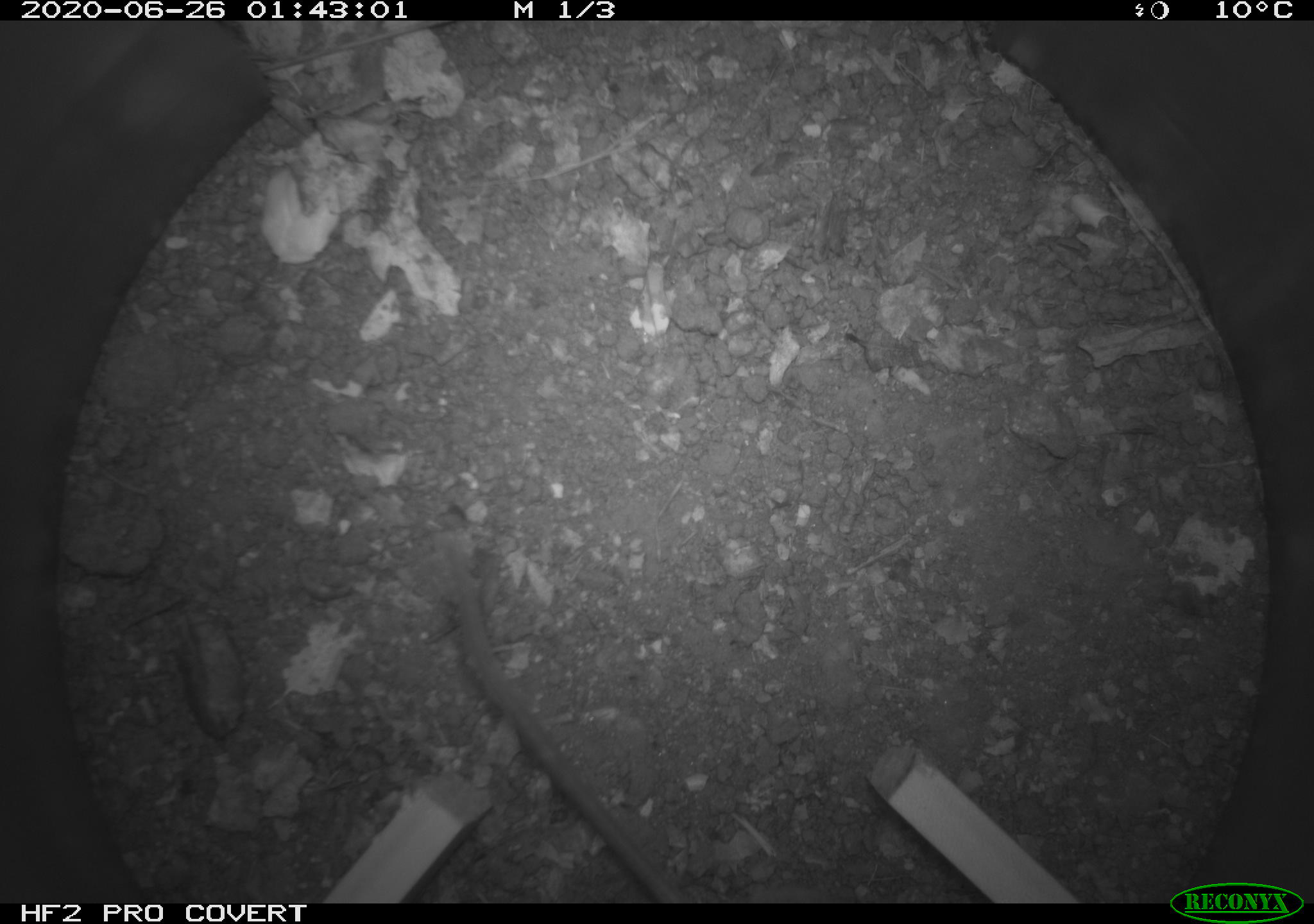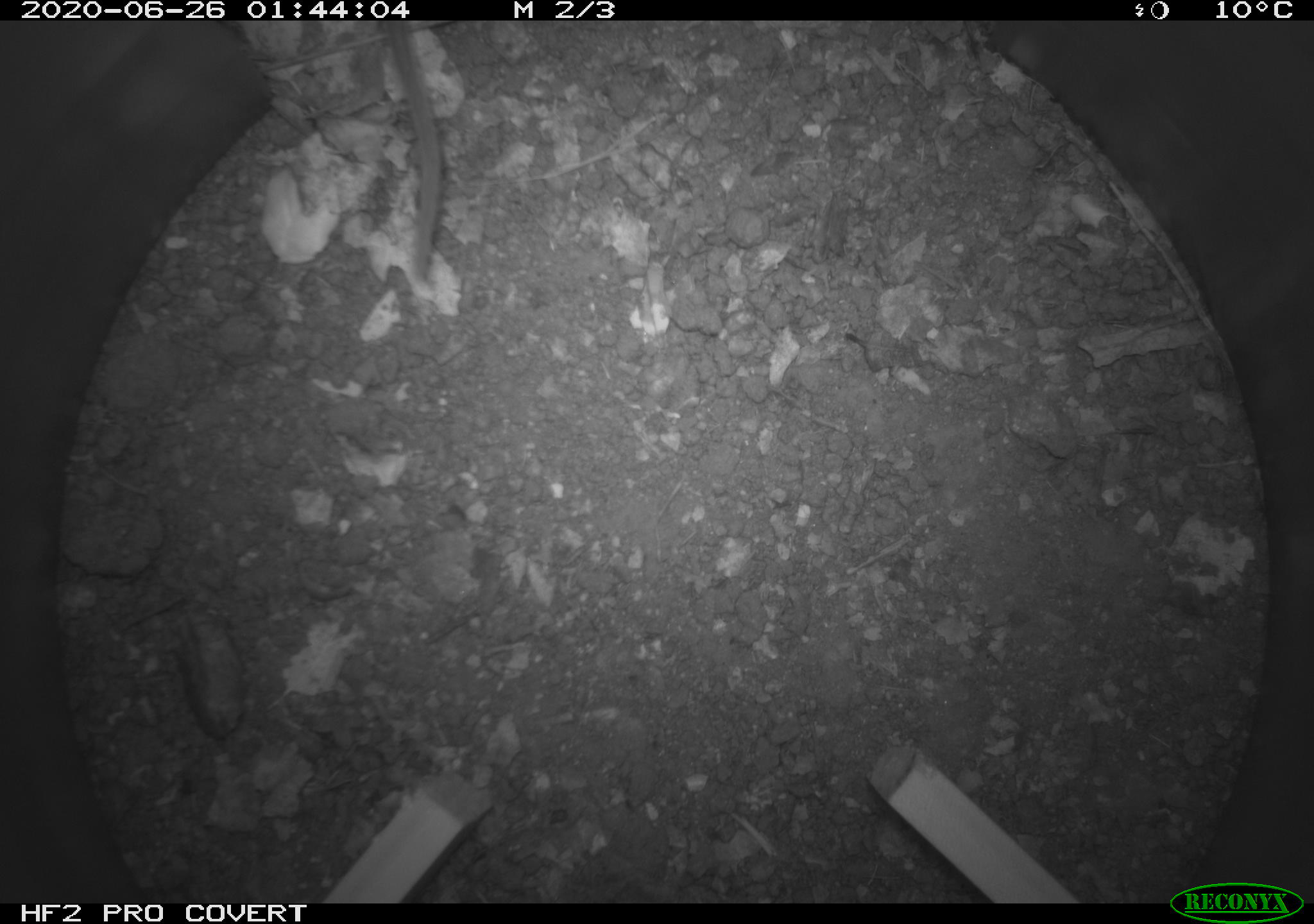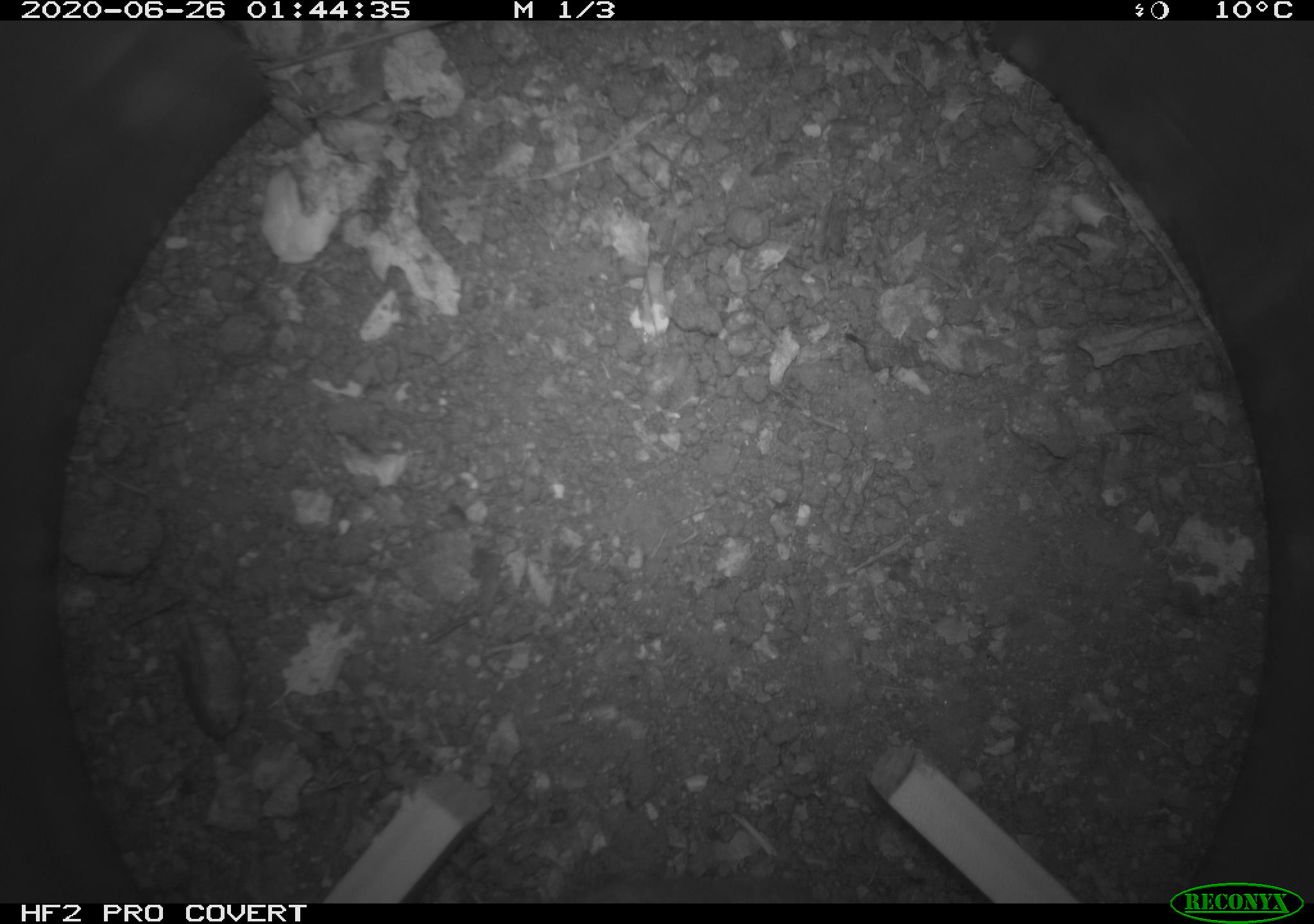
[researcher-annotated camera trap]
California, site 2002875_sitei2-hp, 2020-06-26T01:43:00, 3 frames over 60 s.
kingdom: Animalia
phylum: Chordata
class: Mammalia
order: Rodentia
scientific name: Rodentia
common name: rodent